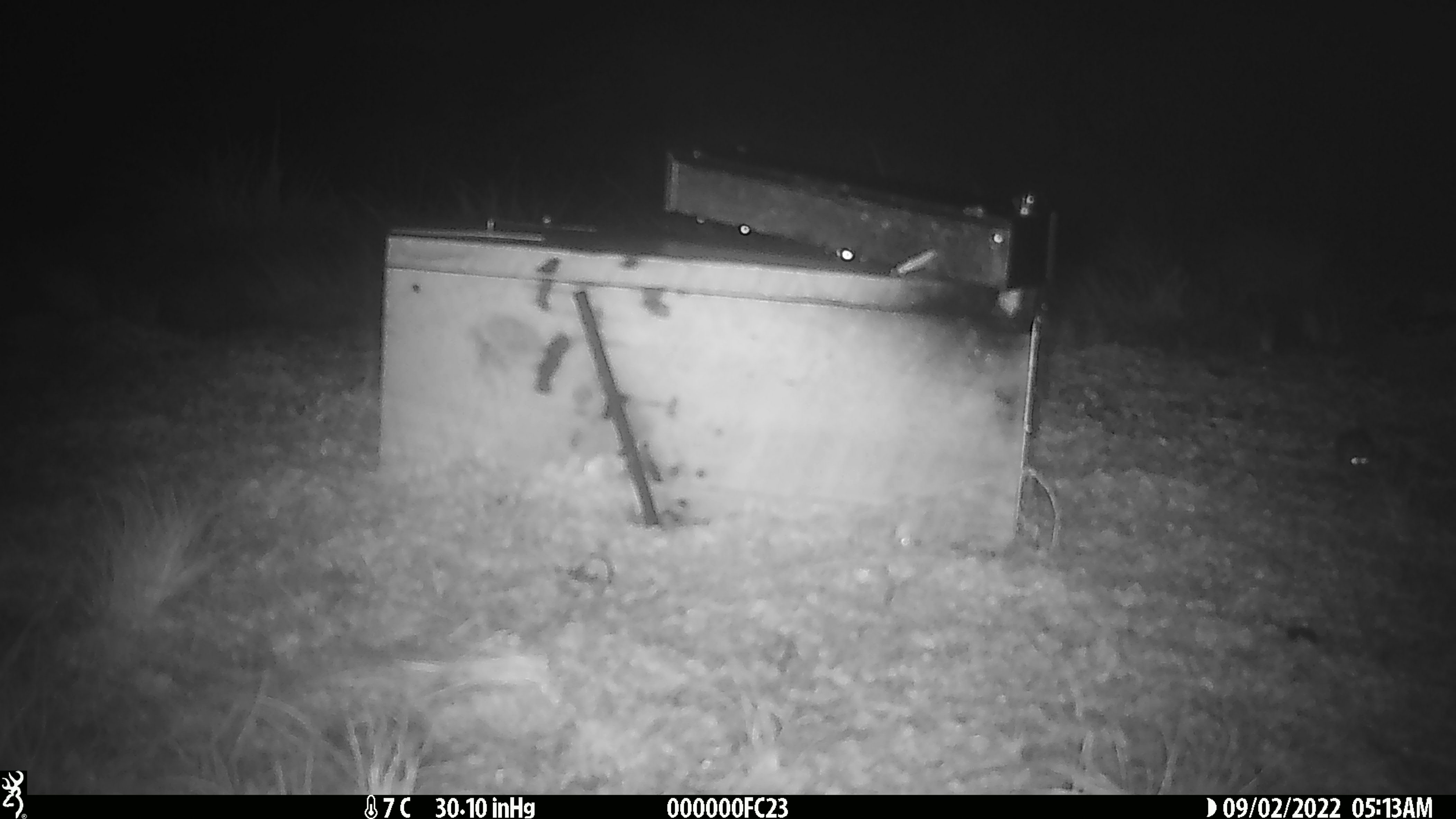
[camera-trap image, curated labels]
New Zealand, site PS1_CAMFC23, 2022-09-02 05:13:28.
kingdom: Animalia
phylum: Chordata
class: Mammalia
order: Rodentia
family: Muridae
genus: Mus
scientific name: Mus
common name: mouse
Mouse (Mus).